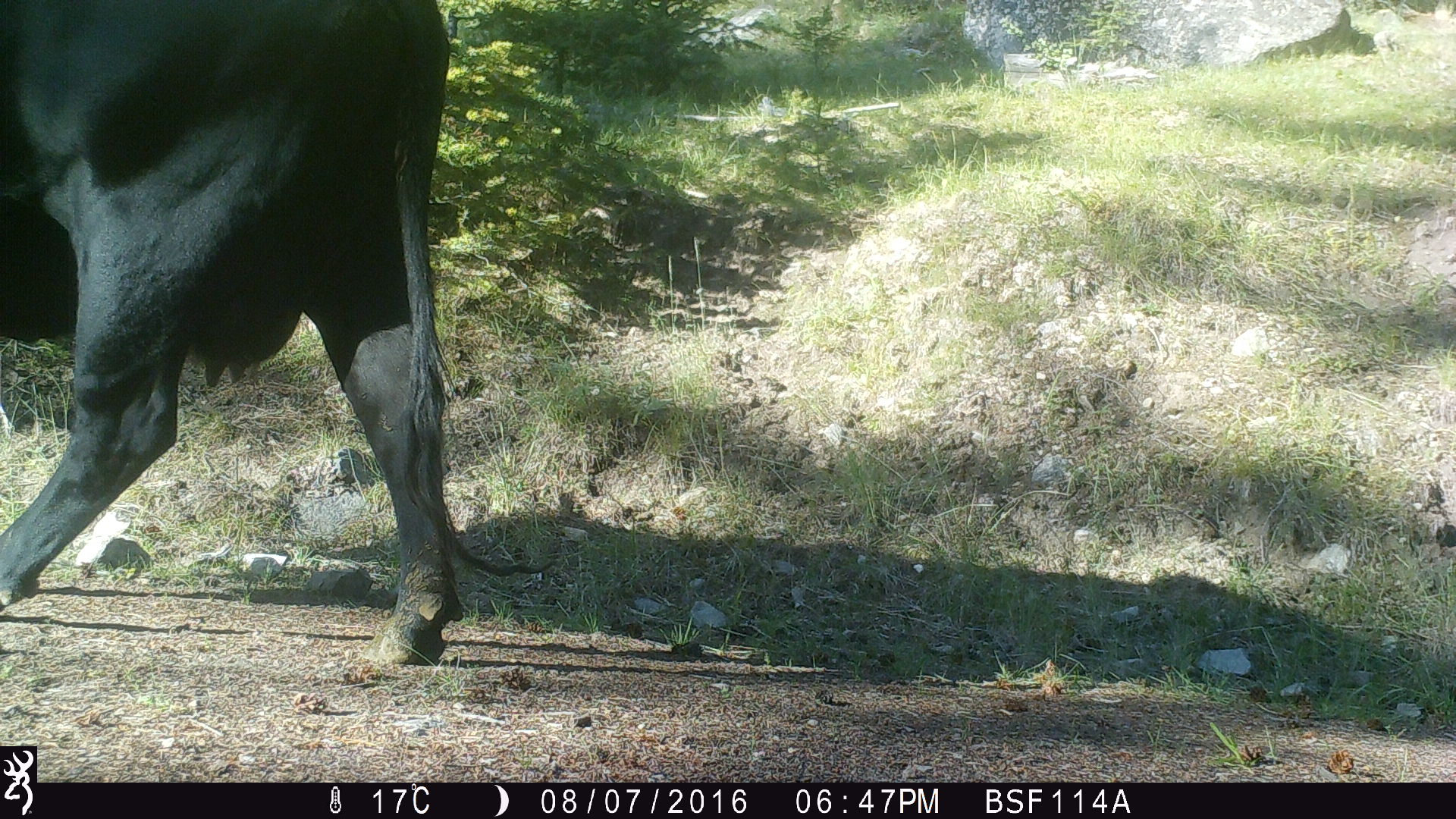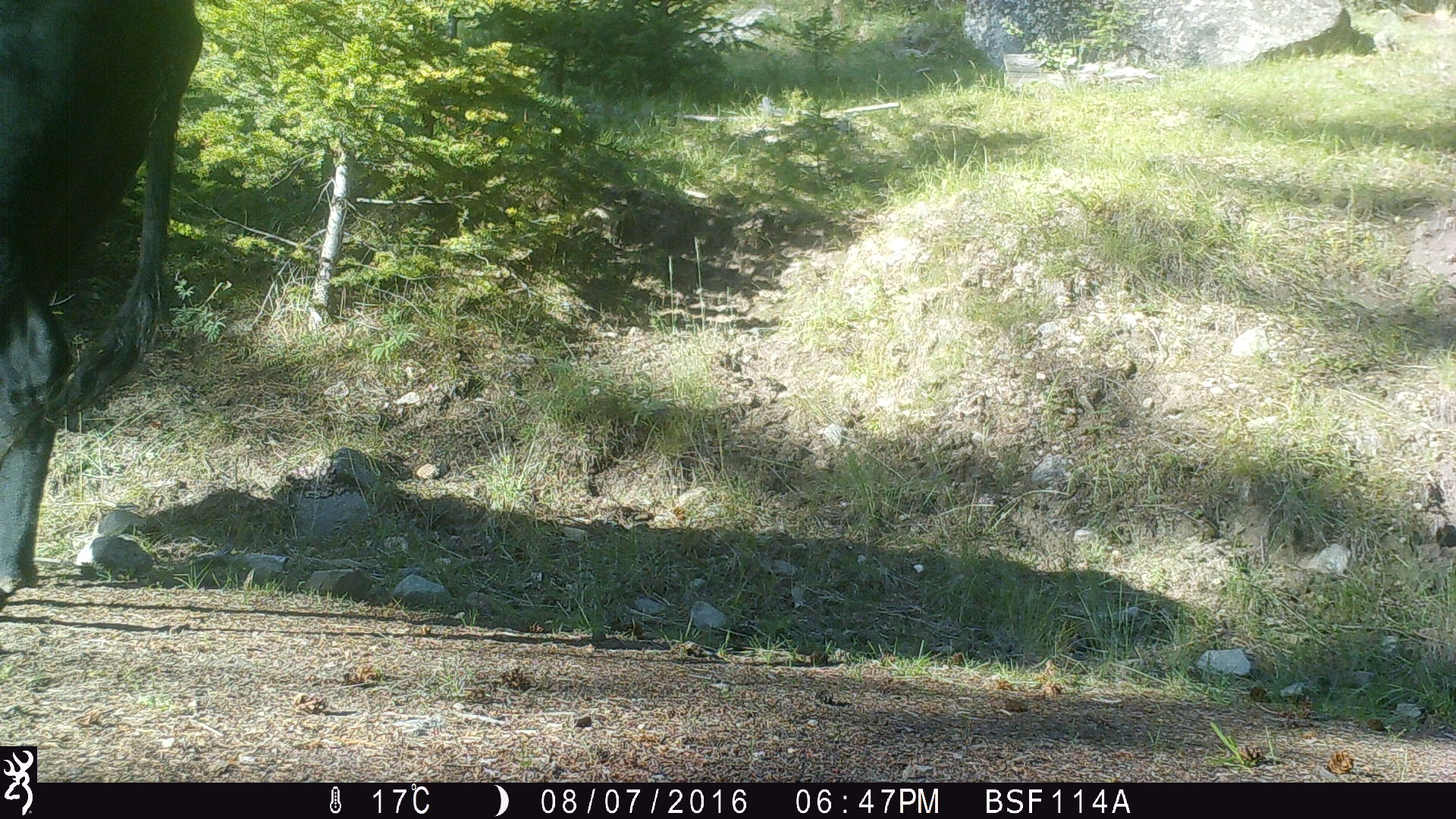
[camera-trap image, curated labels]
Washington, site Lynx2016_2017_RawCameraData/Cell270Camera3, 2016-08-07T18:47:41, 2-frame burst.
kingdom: Animalia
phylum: Chordata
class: Mammalia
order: Artiodactyla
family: Bovidae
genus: Bos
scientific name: Bos taurus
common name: domestic cattle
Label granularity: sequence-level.